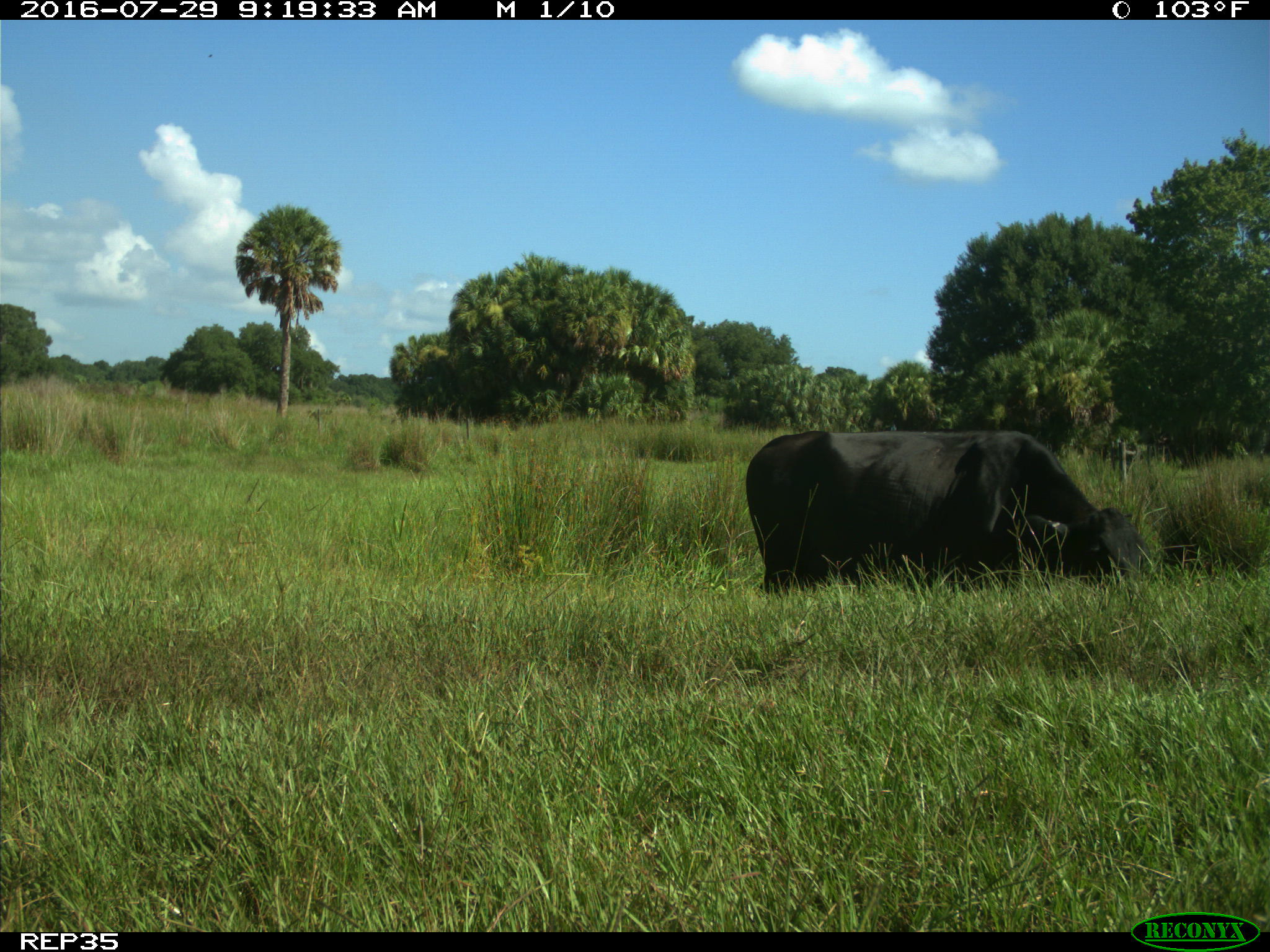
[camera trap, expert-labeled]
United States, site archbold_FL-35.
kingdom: Animalia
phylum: Chordata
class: Mammalia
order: Artiodactyla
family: Bovidae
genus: Bos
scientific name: Bos taurus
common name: domestic cow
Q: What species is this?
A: Bos taurus (domestic cow).